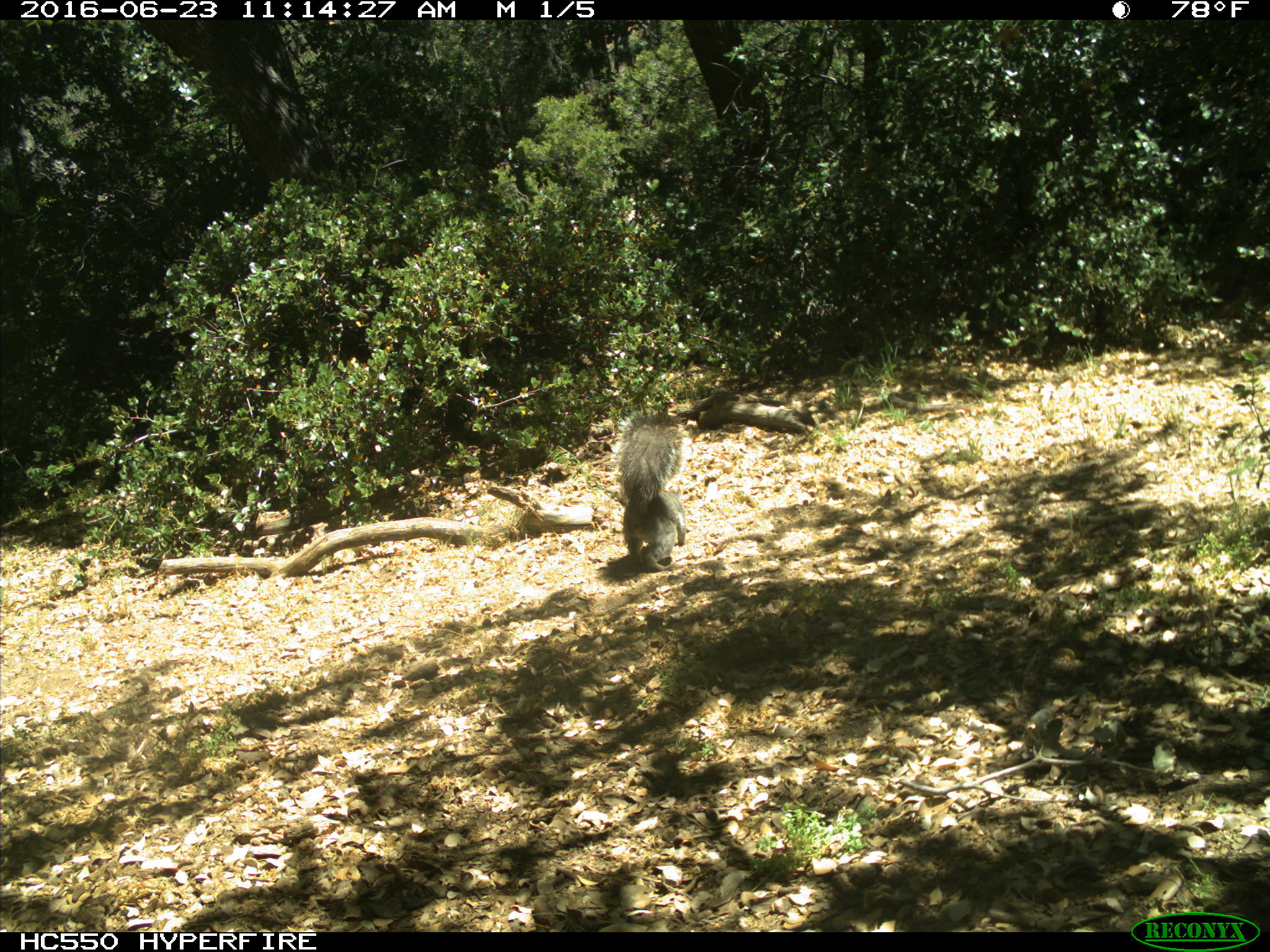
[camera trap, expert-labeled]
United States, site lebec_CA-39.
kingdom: Animalia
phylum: Chordata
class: Mammalia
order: Rodentia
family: Sciuridae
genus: Sciurus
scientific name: Sciurus carolinensis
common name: eastern gray squirrel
Sciurus carolinensis (eastern gray squirrel).